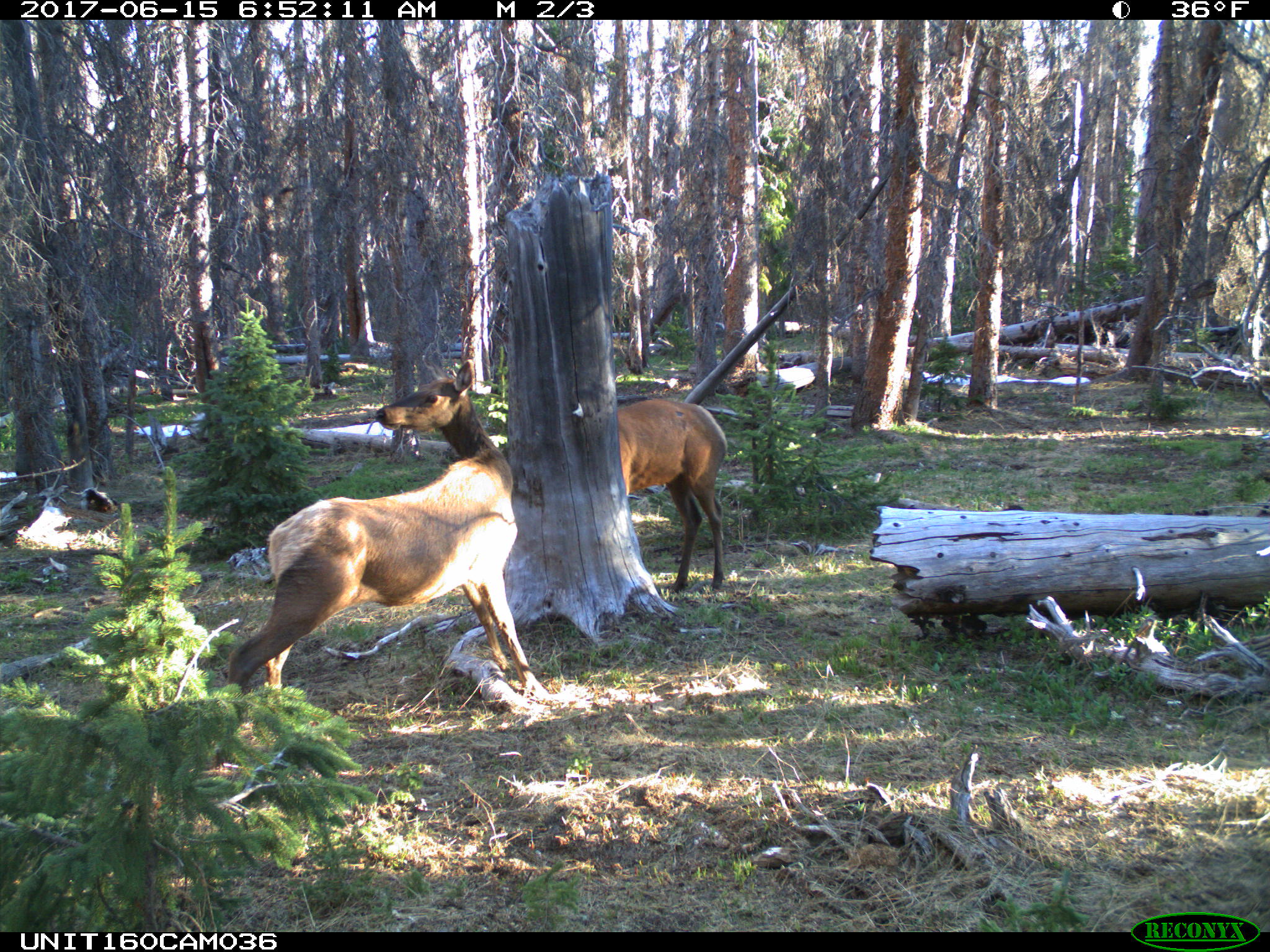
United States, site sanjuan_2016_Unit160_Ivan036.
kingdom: Animalia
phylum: Chordata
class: Mammalia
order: Artiodactyla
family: Cervidae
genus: Cervus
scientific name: Cervus elaphus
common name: red deer